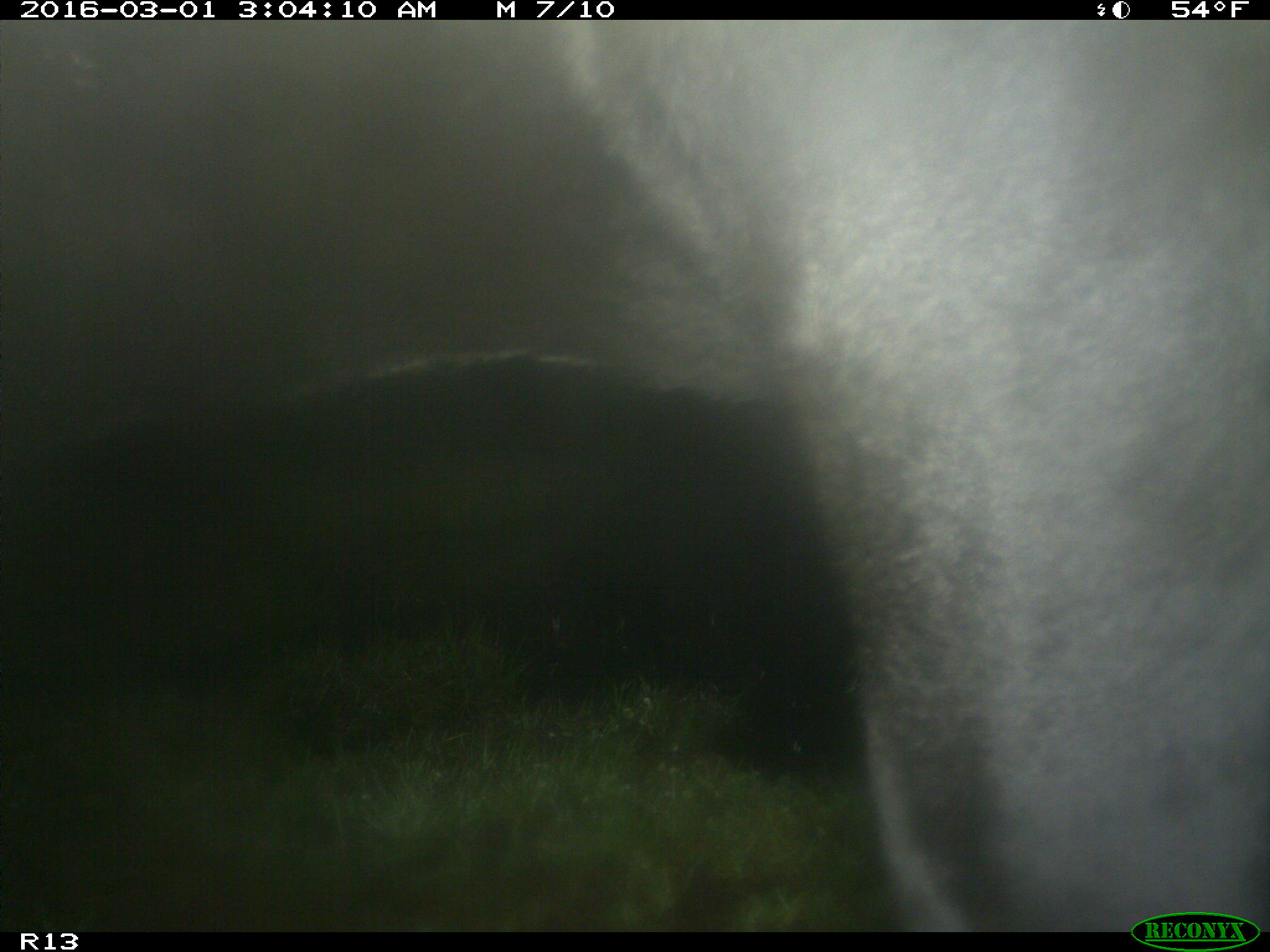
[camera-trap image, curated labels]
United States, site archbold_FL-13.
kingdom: Animalia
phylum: Chordata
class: Mammalia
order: Artiodactyla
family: Bovidae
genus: Bos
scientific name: Bos taurus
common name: domestic cow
Bos taurus (domestic cow).